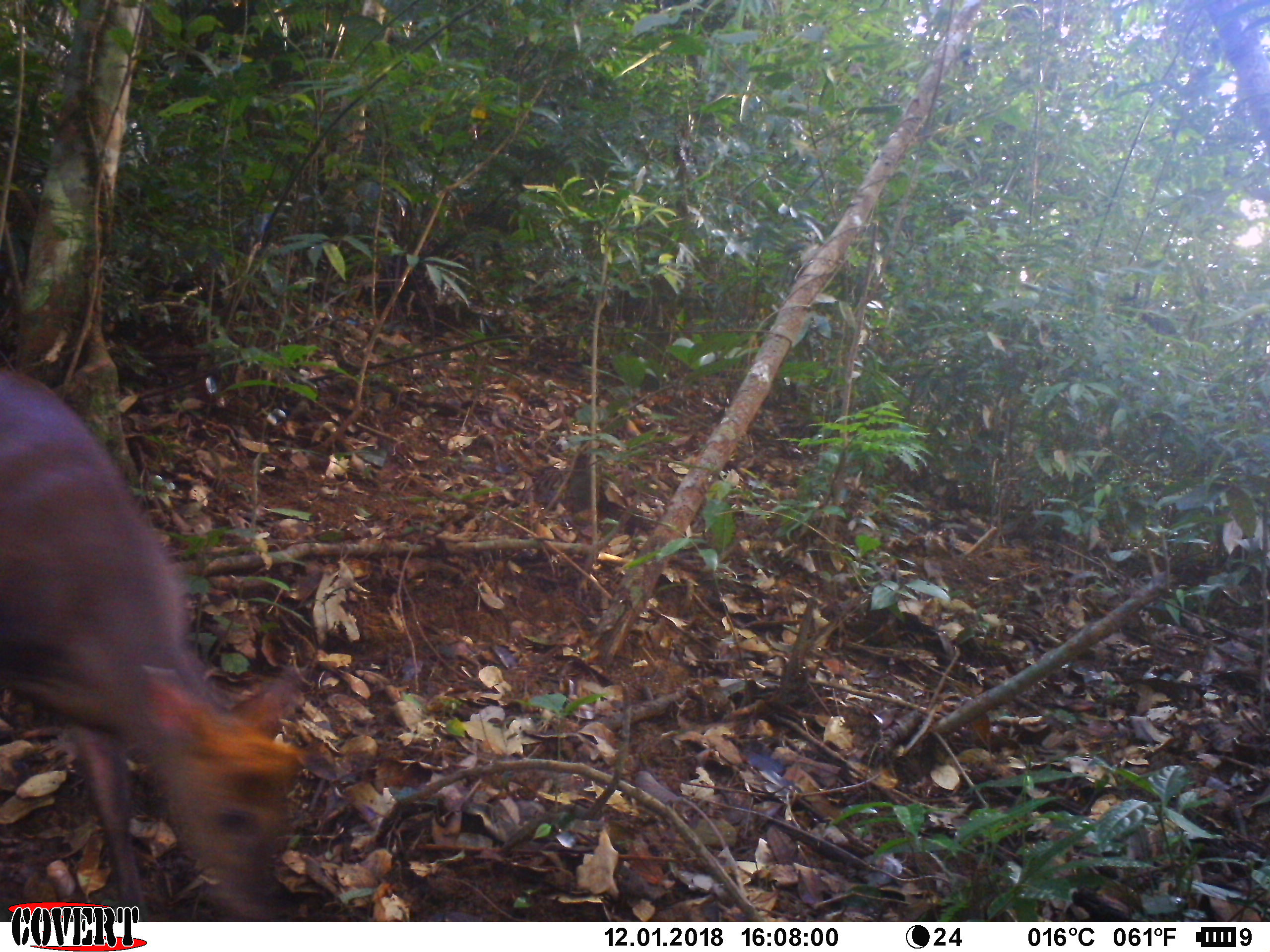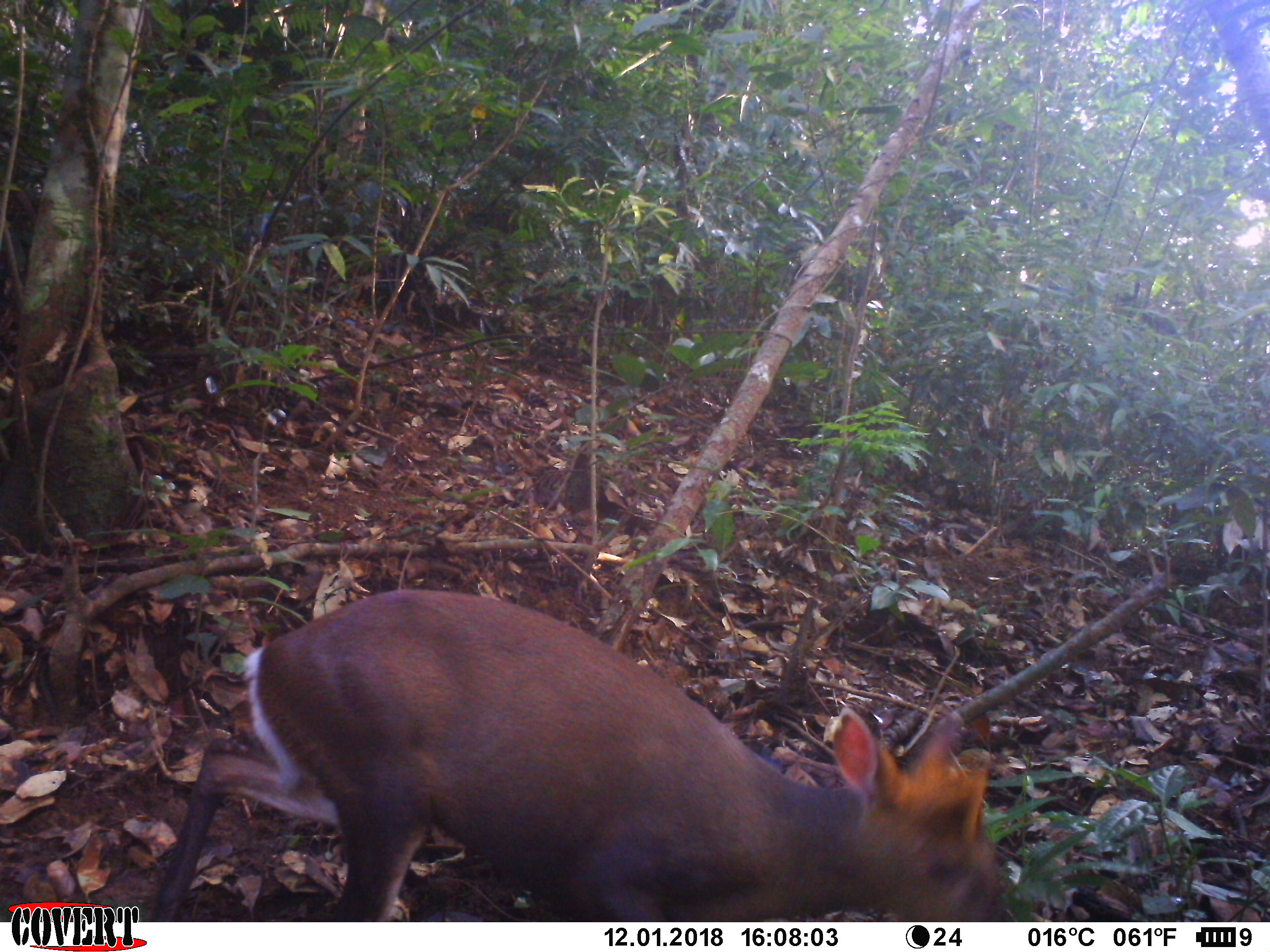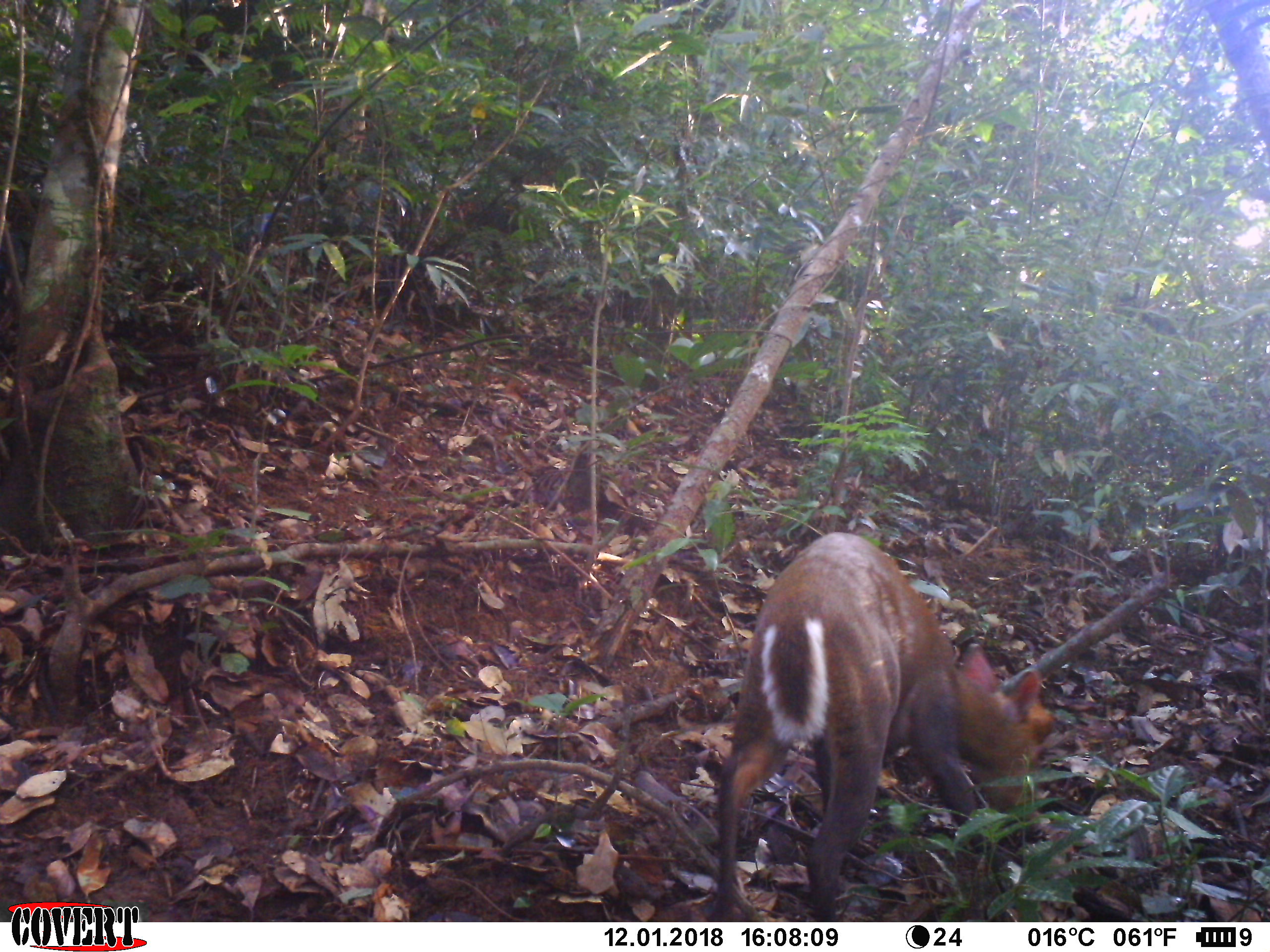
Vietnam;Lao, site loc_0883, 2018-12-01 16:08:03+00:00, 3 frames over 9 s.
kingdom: Animalia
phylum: Chordata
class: Mammalia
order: Artiodactyla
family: Cervidae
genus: Muntiacus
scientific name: Muntiacus rooseveltorum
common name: roosevelt's muntjac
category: roosevelts muntjac group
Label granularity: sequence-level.